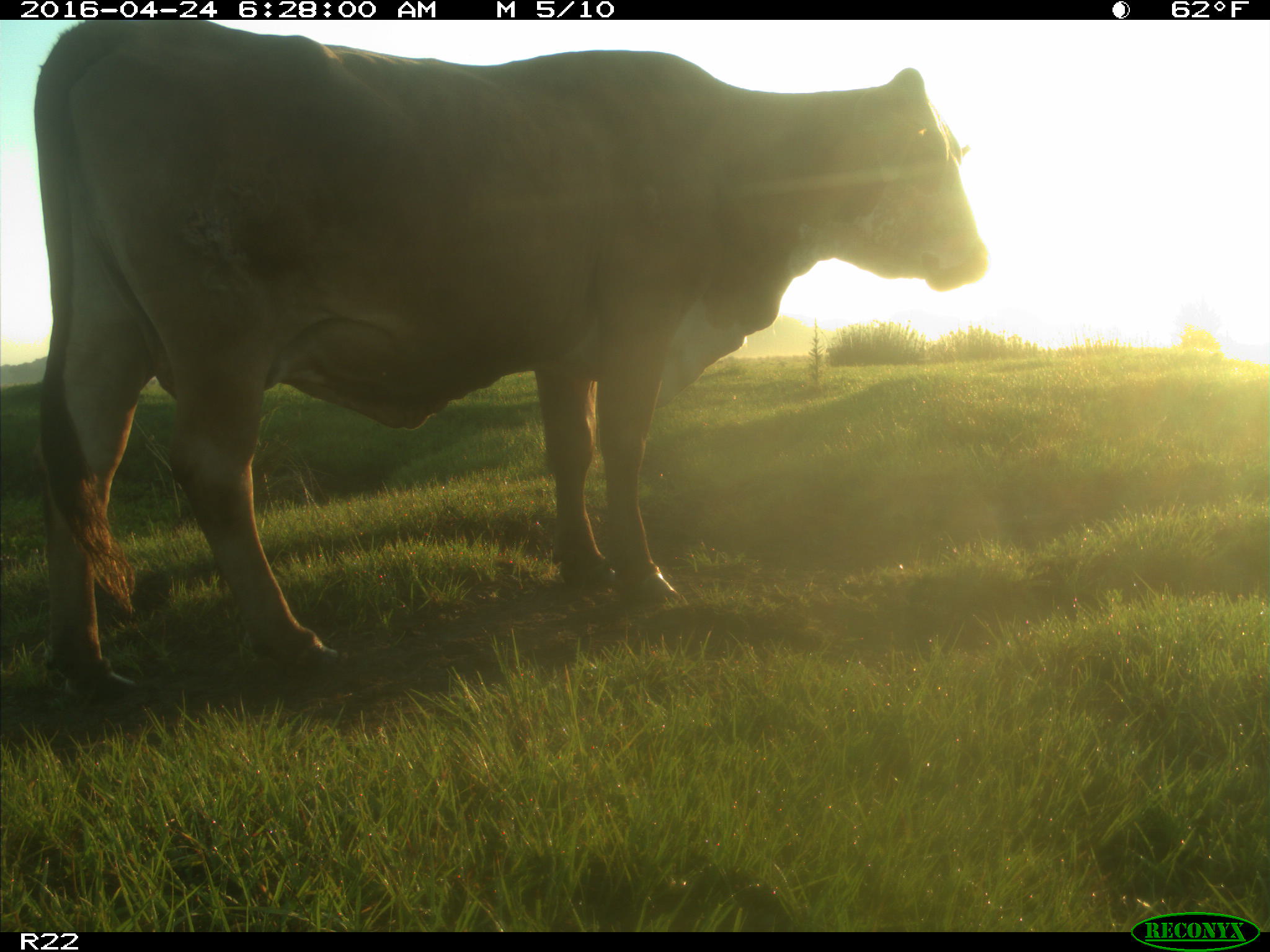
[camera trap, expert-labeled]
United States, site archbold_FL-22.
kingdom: Animalia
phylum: Chordata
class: Mammalia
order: Artiodactyla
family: Bovidae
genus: Bos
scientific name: Bos taurus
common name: domestic cow